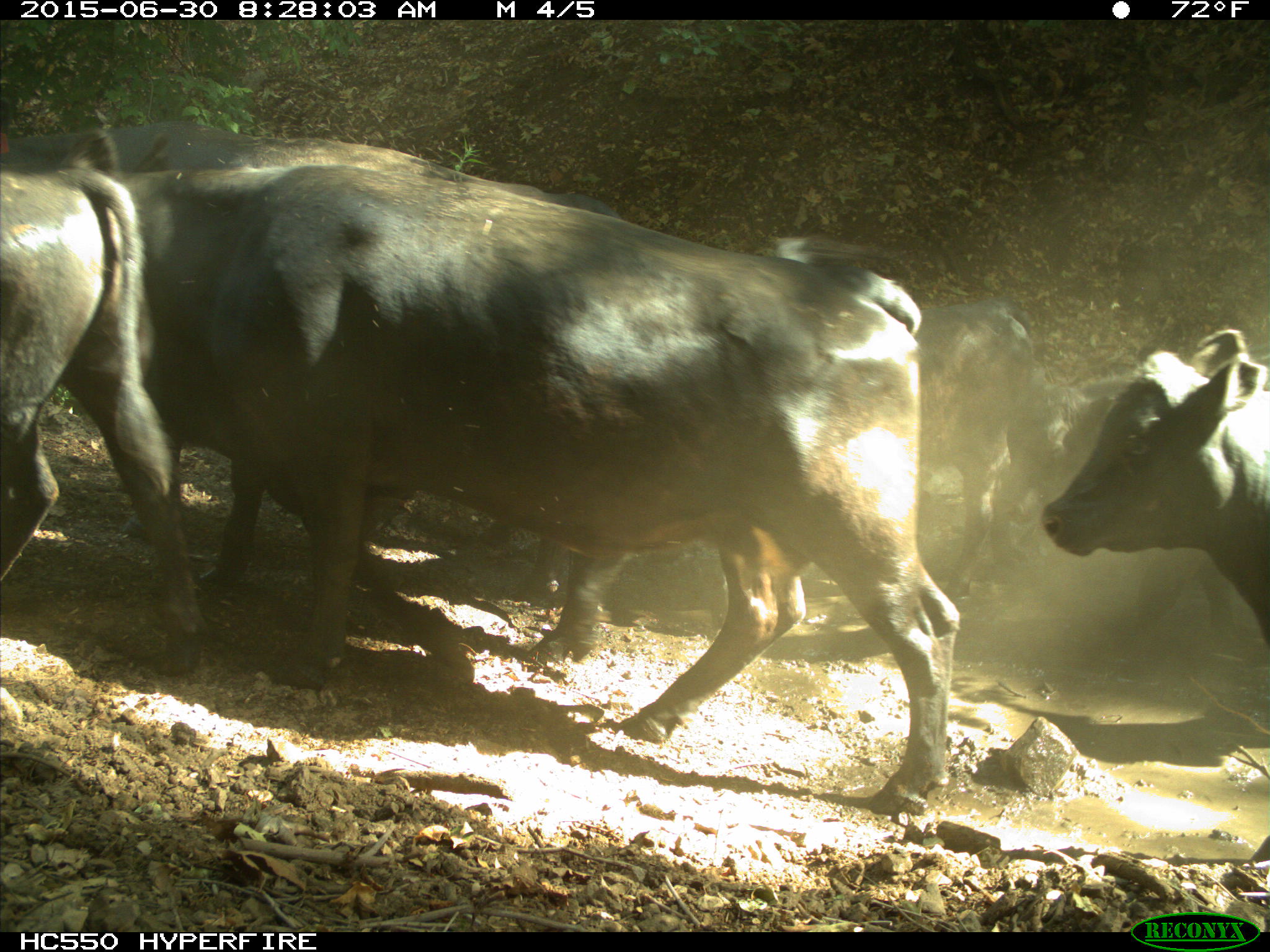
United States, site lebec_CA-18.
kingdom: Animalia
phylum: Chordata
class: Mammalia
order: Artiodactyla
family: Bovidae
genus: Bos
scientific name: Bos taurus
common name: domestic cow